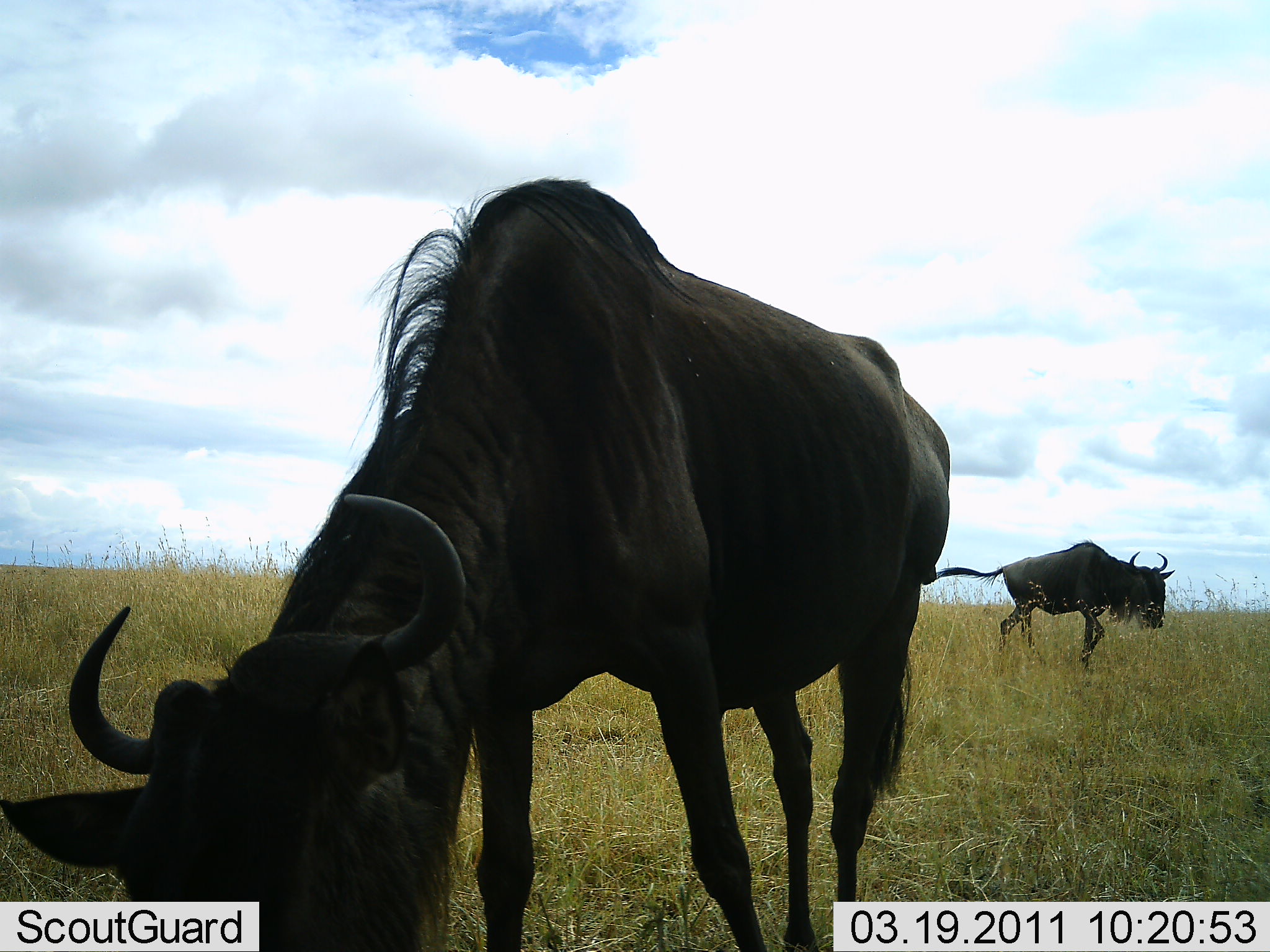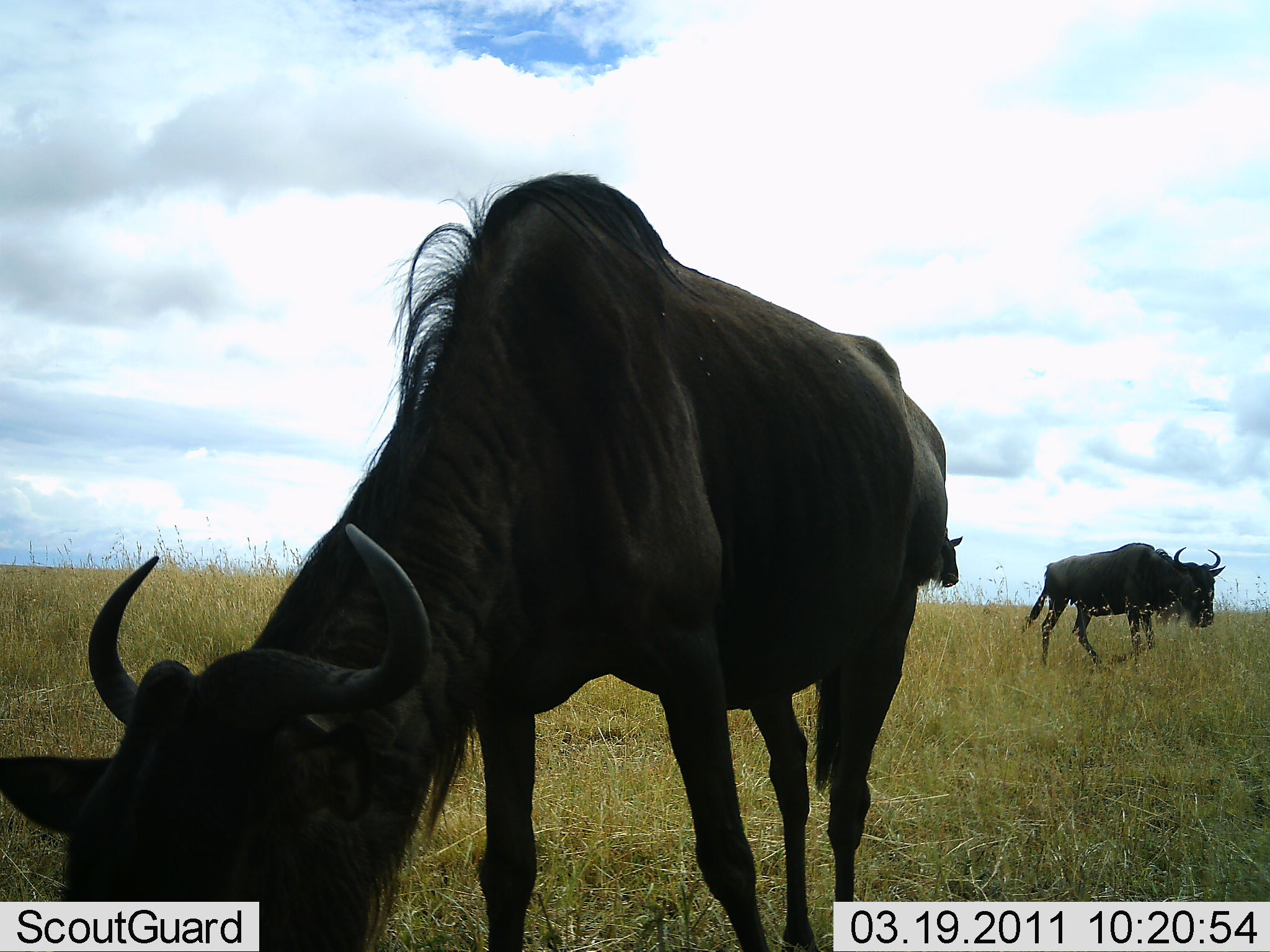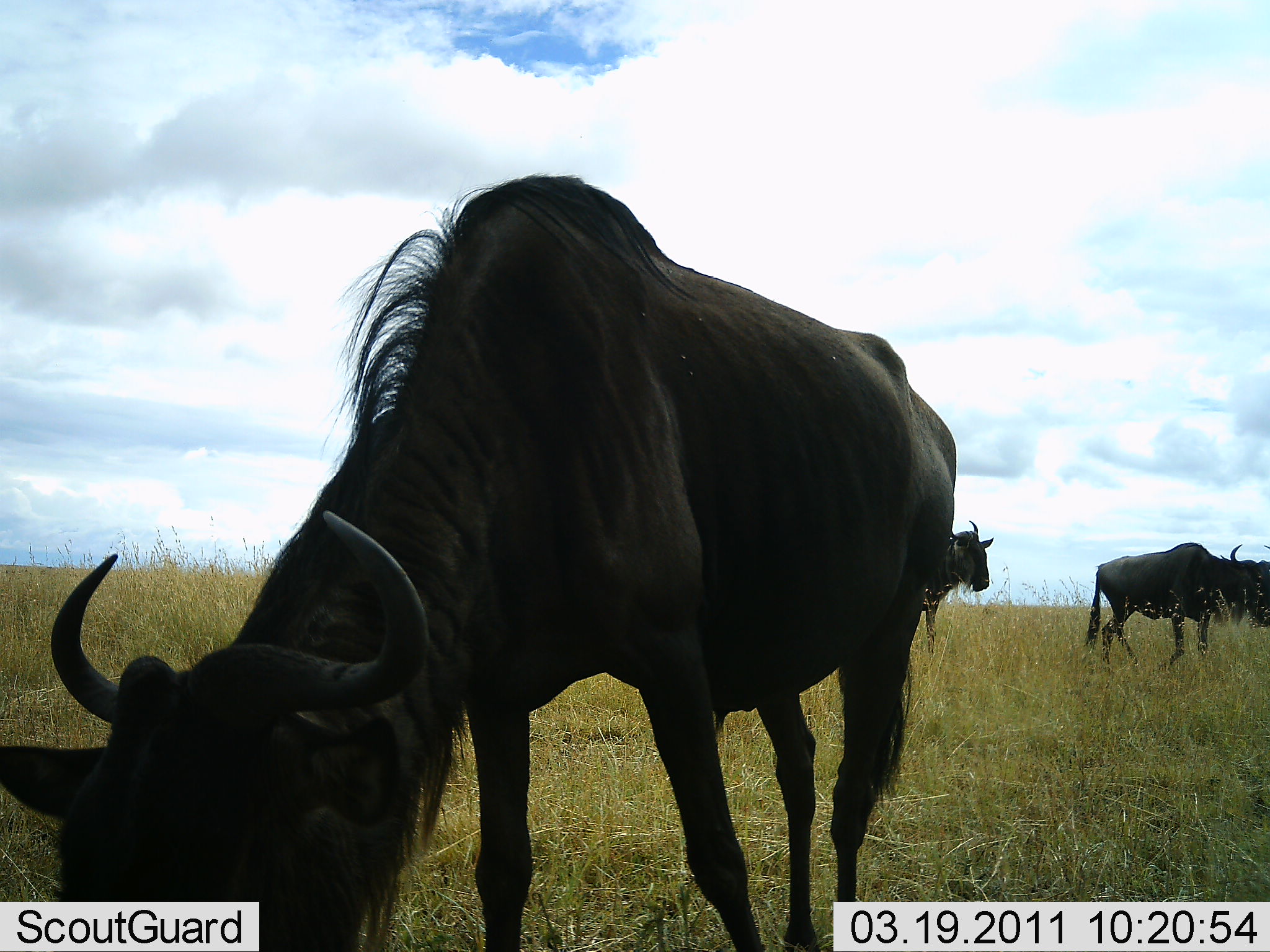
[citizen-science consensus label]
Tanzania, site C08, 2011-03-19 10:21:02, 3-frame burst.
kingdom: Animalia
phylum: Chordata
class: Mammalia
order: Artiodactyla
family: Bovidae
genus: Connochaetes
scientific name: Connochaetes taurinus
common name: blue wildebeest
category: wildebeest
Wildebeest (blue wildebeest) (Connochaetes taurinus), count 3. Behavior (volunteer vote fractions): standing 36%, resting 0%, moving 82%, interacting 0%. Young present (vote fraction): 0%. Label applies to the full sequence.